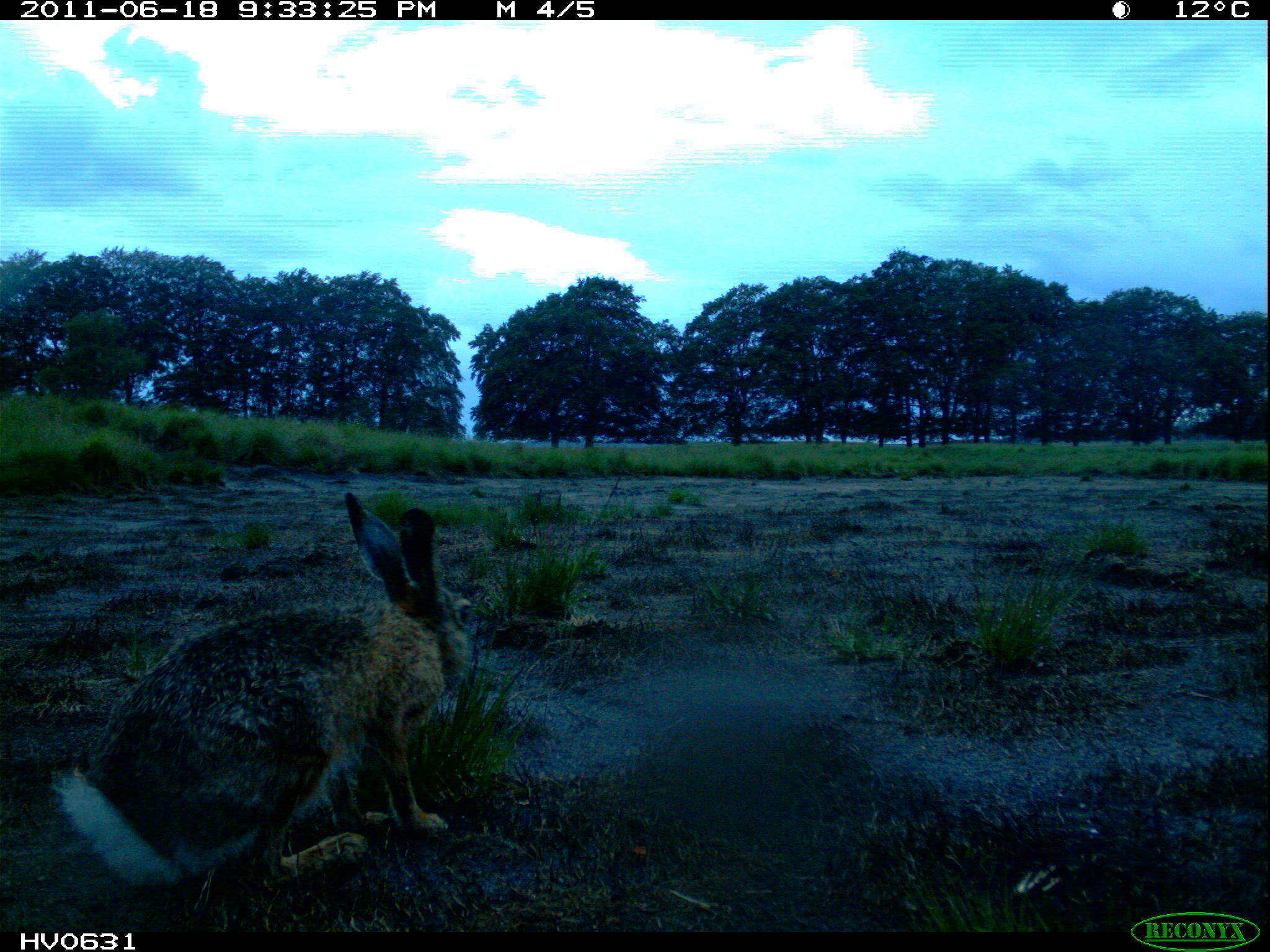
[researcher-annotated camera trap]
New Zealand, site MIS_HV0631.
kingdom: Animalia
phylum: Chordata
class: Mammalia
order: Lagomorpha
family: Leporidae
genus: Lepus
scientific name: Lepus europaeus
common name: brown hare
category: hare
Hare (brown hare) (Lepus europaeus).